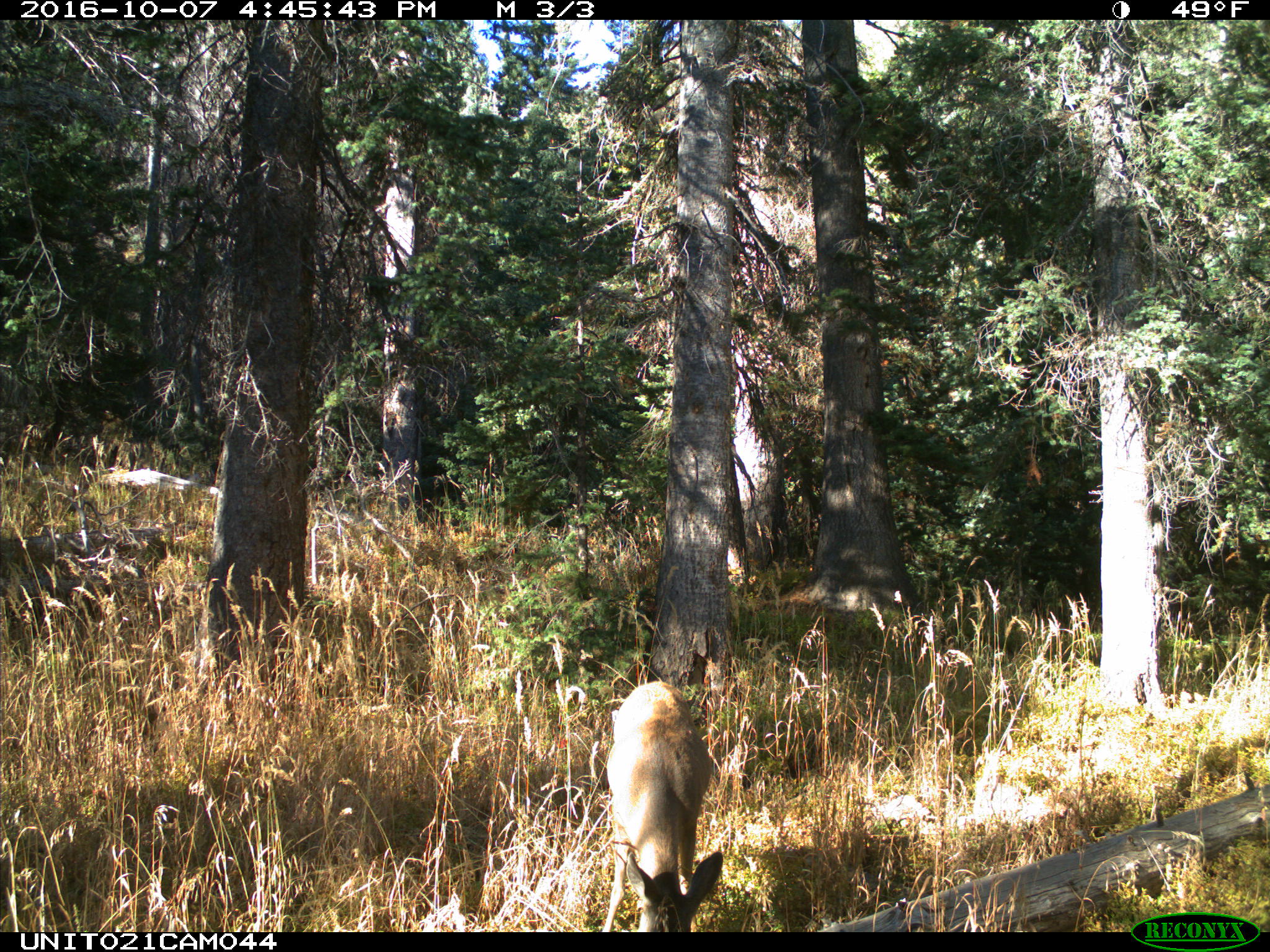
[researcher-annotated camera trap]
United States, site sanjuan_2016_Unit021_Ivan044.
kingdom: Animalia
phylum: Chordata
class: Mammalia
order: Artiodactyla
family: Cervidae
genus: Odocoileus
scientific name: Odocoileus hemionus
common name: mule deer